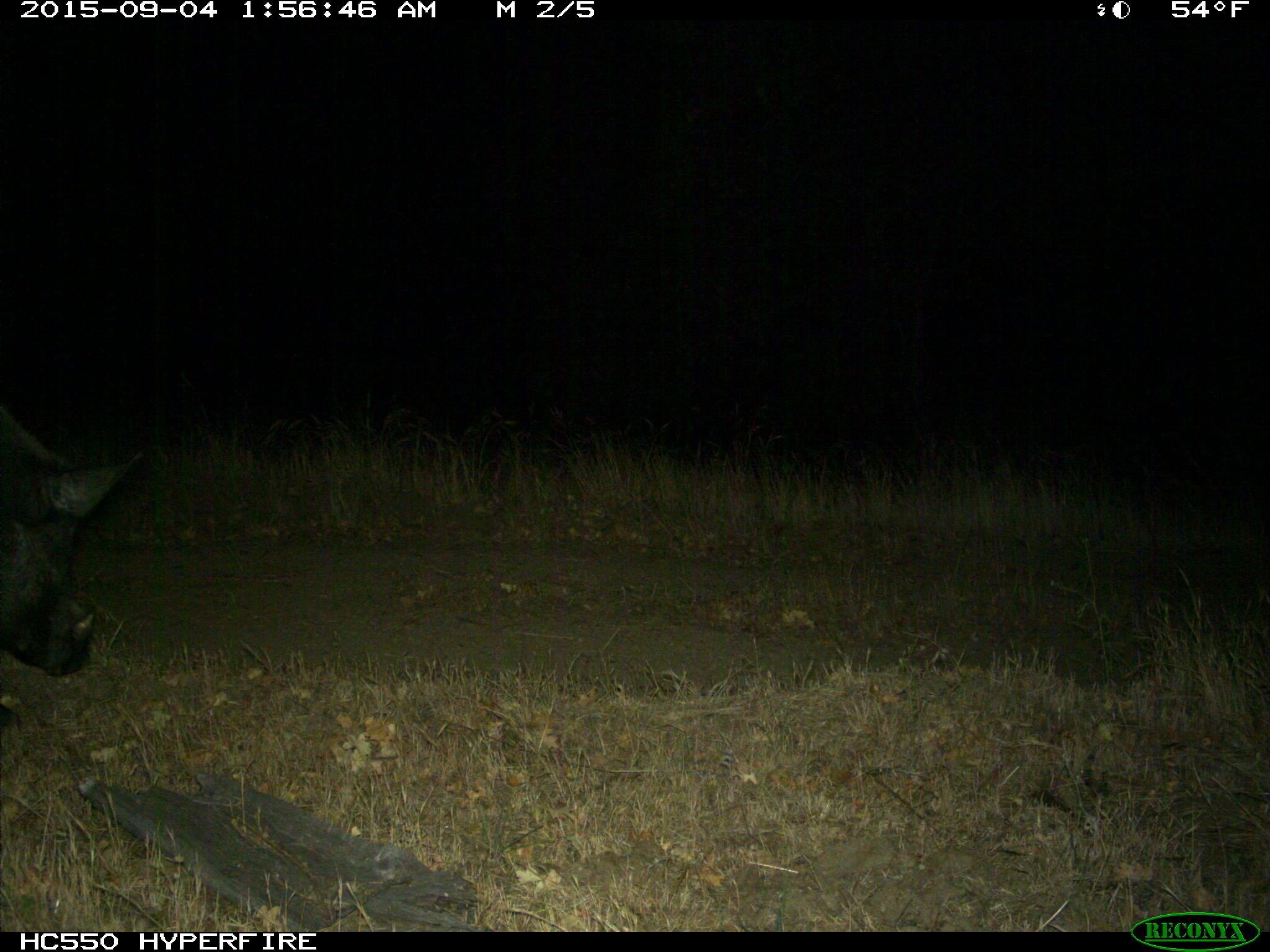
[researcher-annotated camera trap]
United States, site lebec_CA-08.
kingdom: Animalia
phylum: Chordata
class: Mammalia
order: Artiodactyla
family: Suidae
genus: Sus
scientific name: Sus scrofa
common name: wild boar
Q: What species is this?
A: Sus scrofa (wild boar).